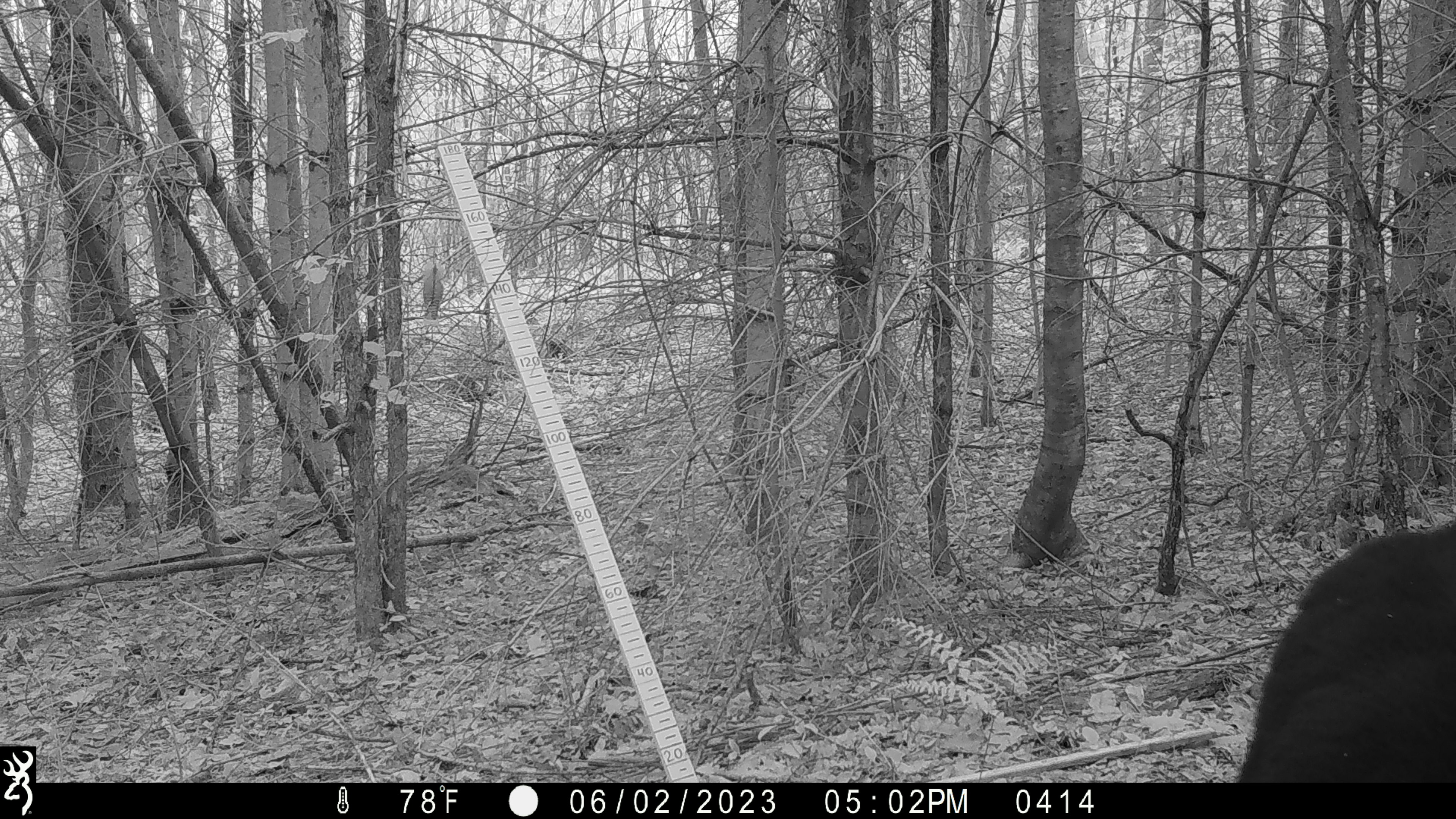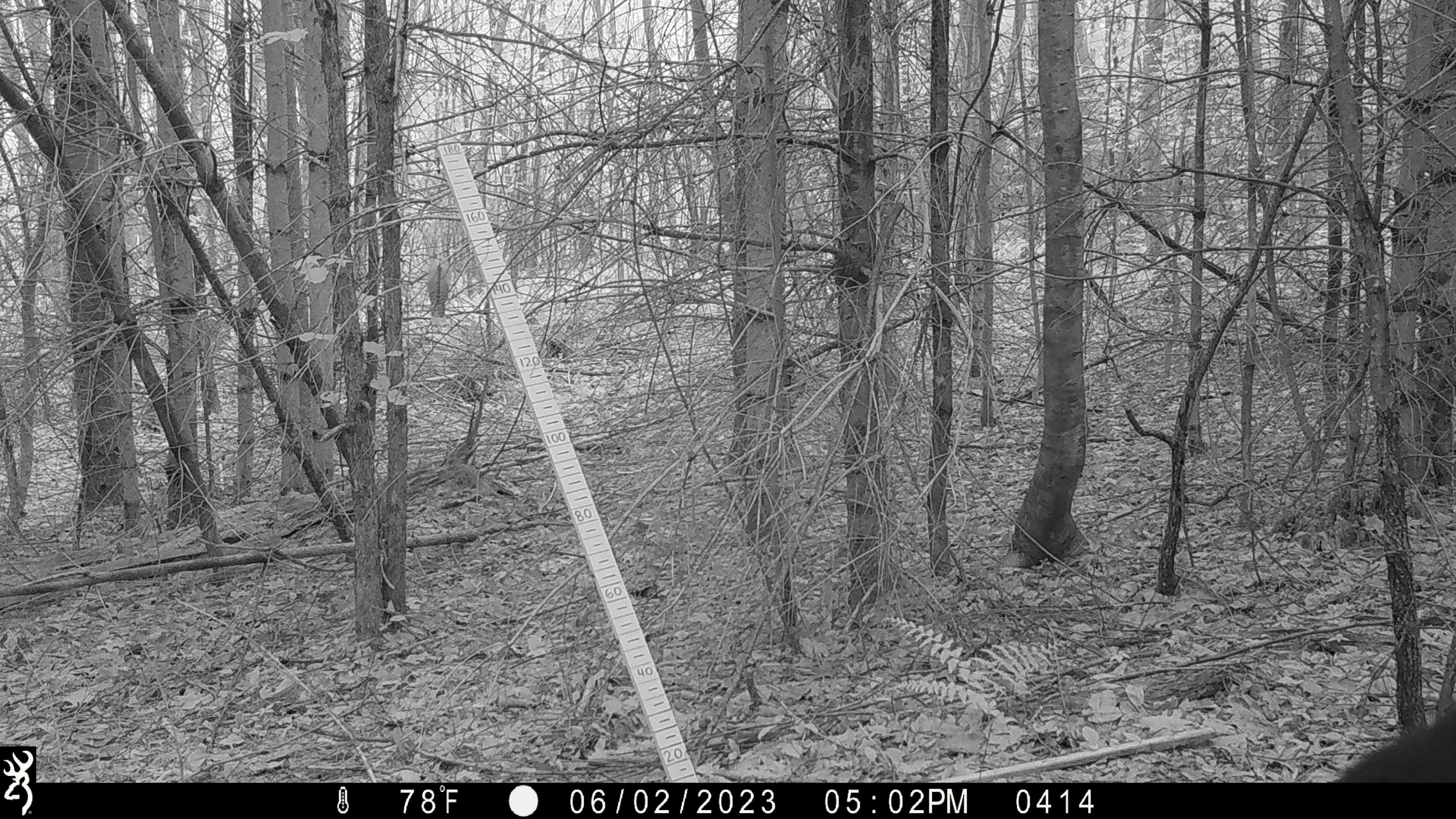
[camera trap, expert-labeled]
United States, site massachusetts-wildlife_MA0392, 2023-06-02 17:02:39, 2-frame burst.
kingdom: Animalia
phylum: Chordata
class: Mammalia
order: Carnivora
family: Ursidae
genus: Ursus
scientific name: Ursus americanus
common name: black bear